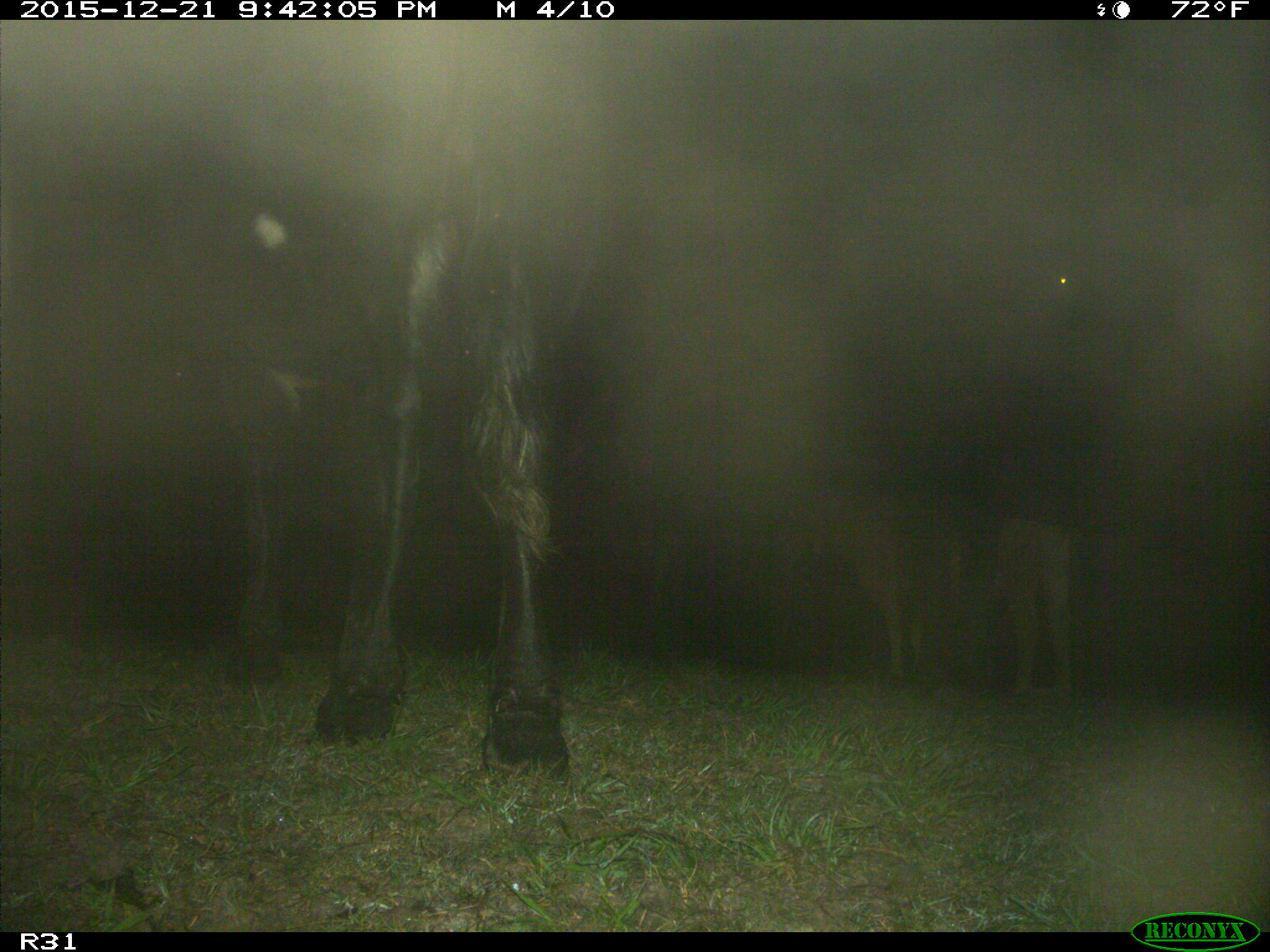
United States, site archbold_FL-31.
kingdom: Animalia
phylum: Chordata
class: Mammalia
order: Artiodactyla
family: Bovidae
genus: Bos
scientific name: Bos taurus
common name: domestic cow